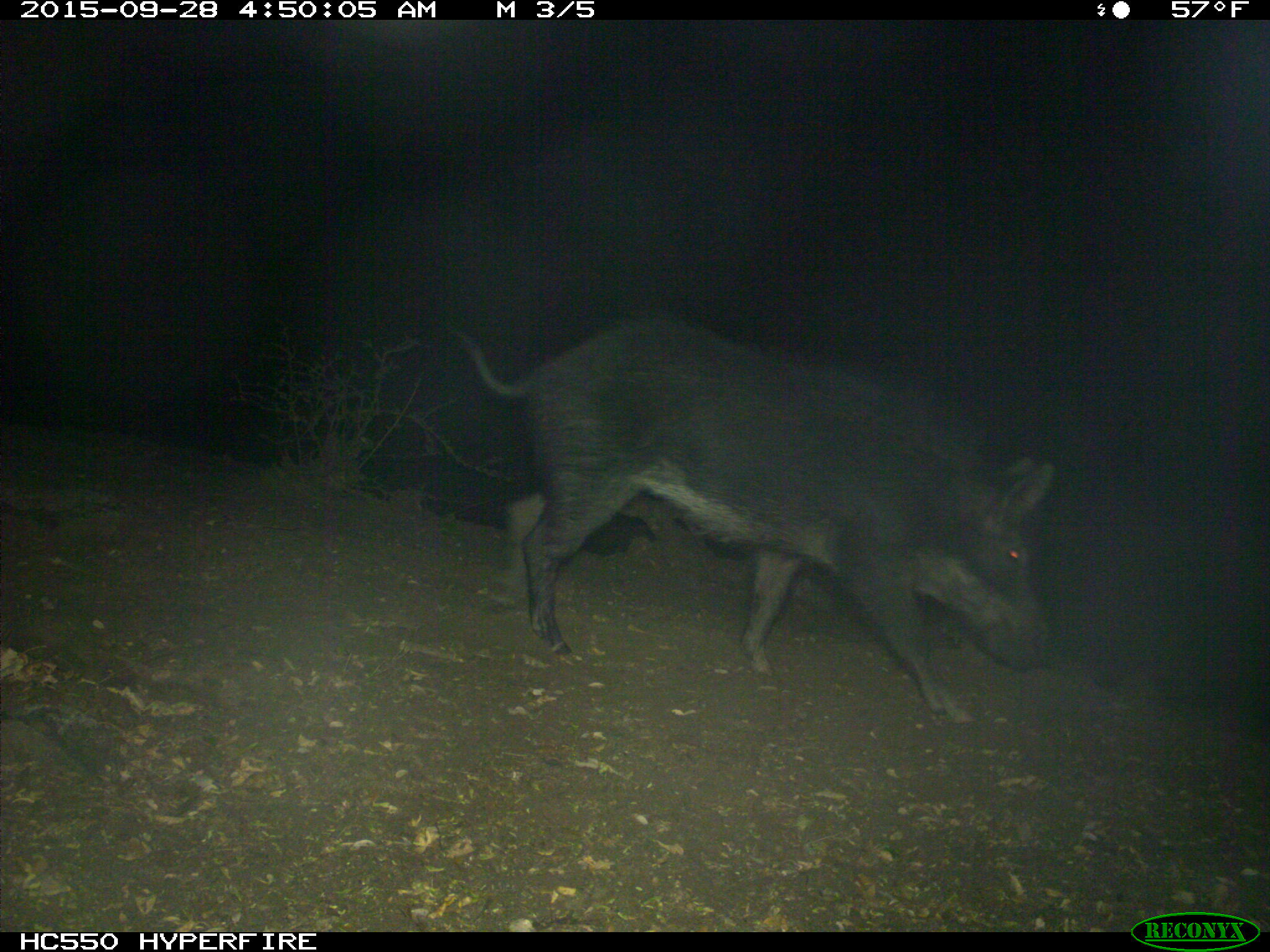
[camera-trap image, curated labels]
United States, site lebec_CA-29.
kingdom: Animalia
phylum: Chordata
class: Mammalia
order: Artiodactyla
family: Suidae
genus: Sus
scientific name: Sus scrofa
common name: wild boar